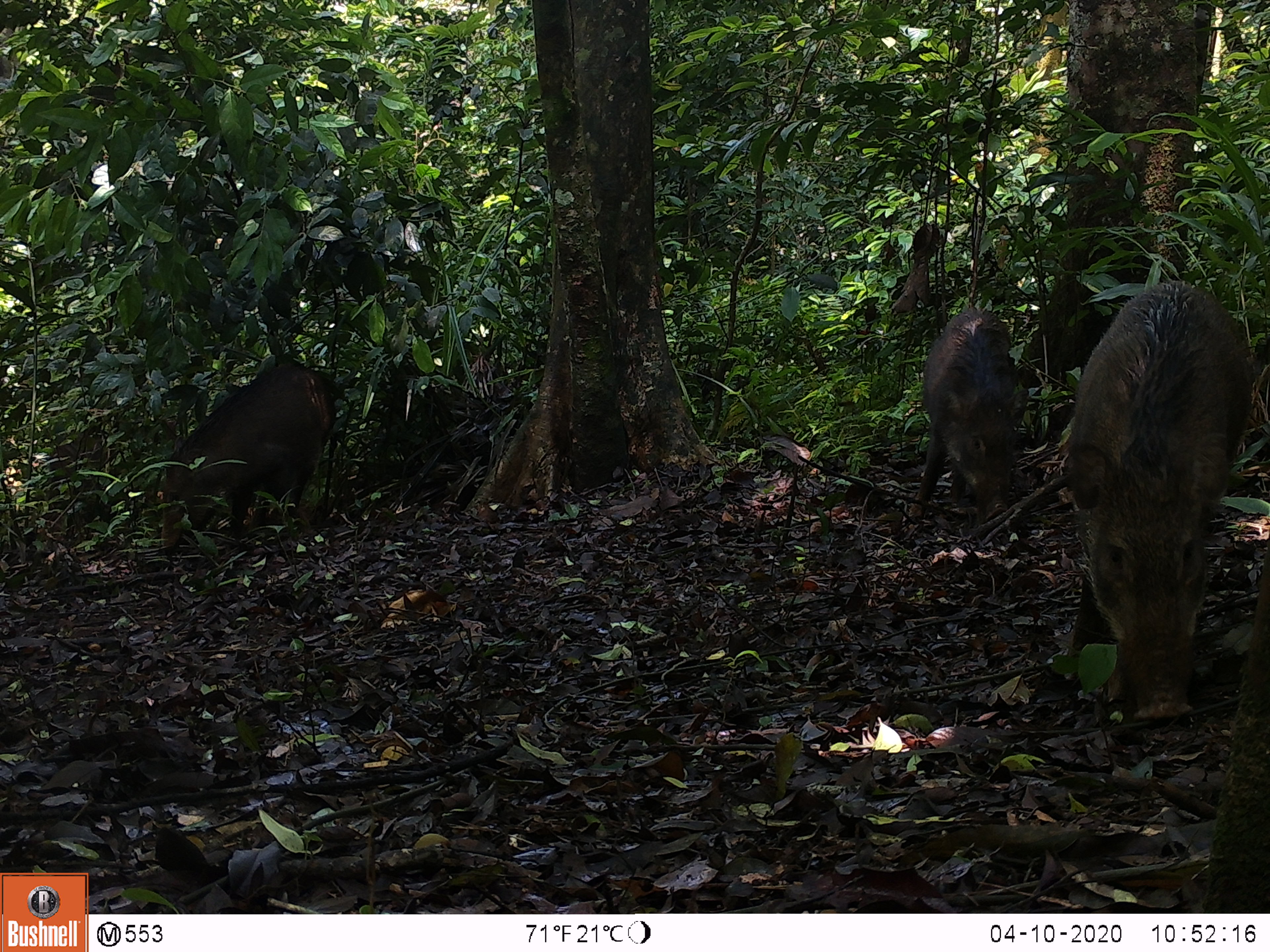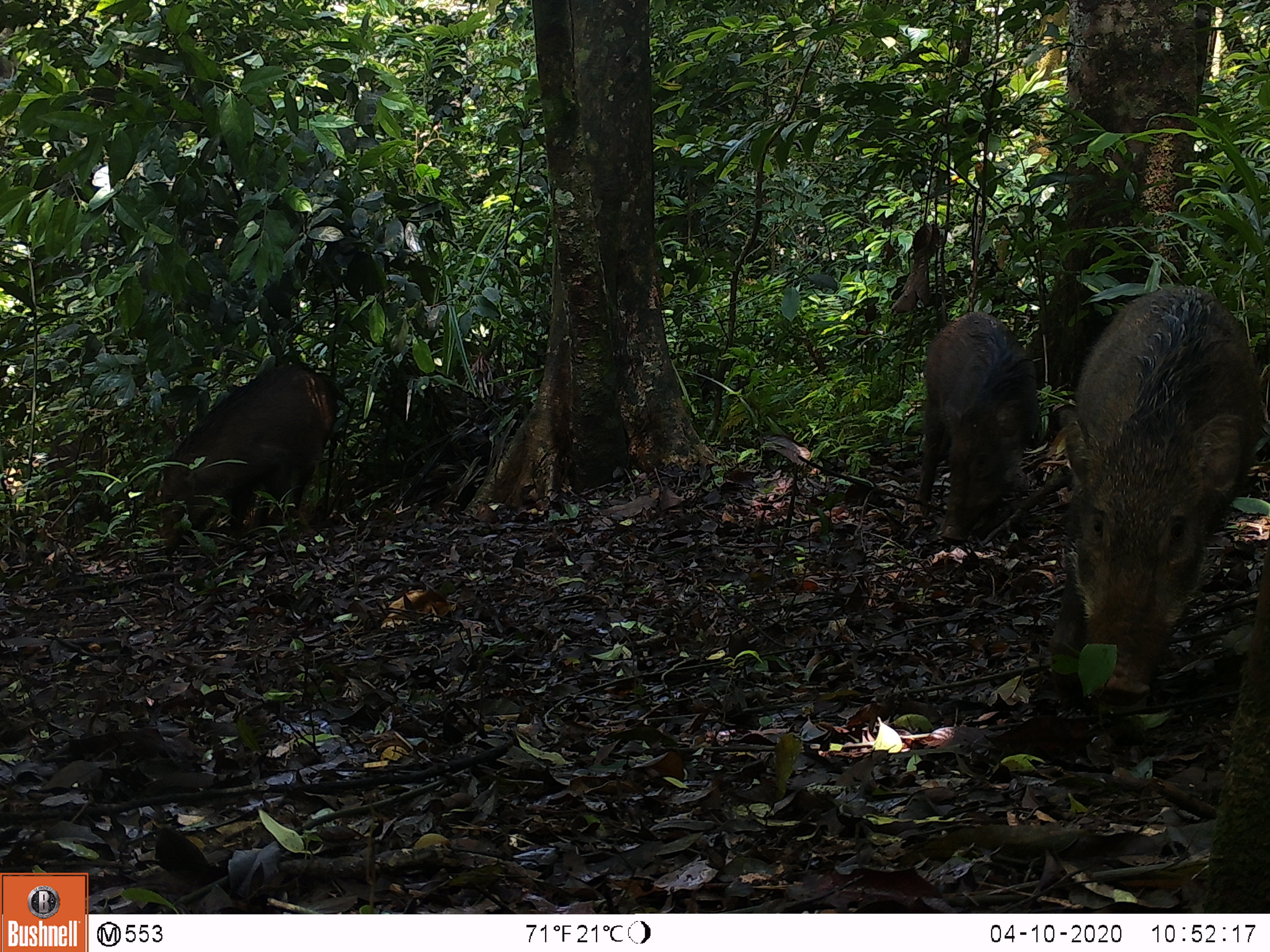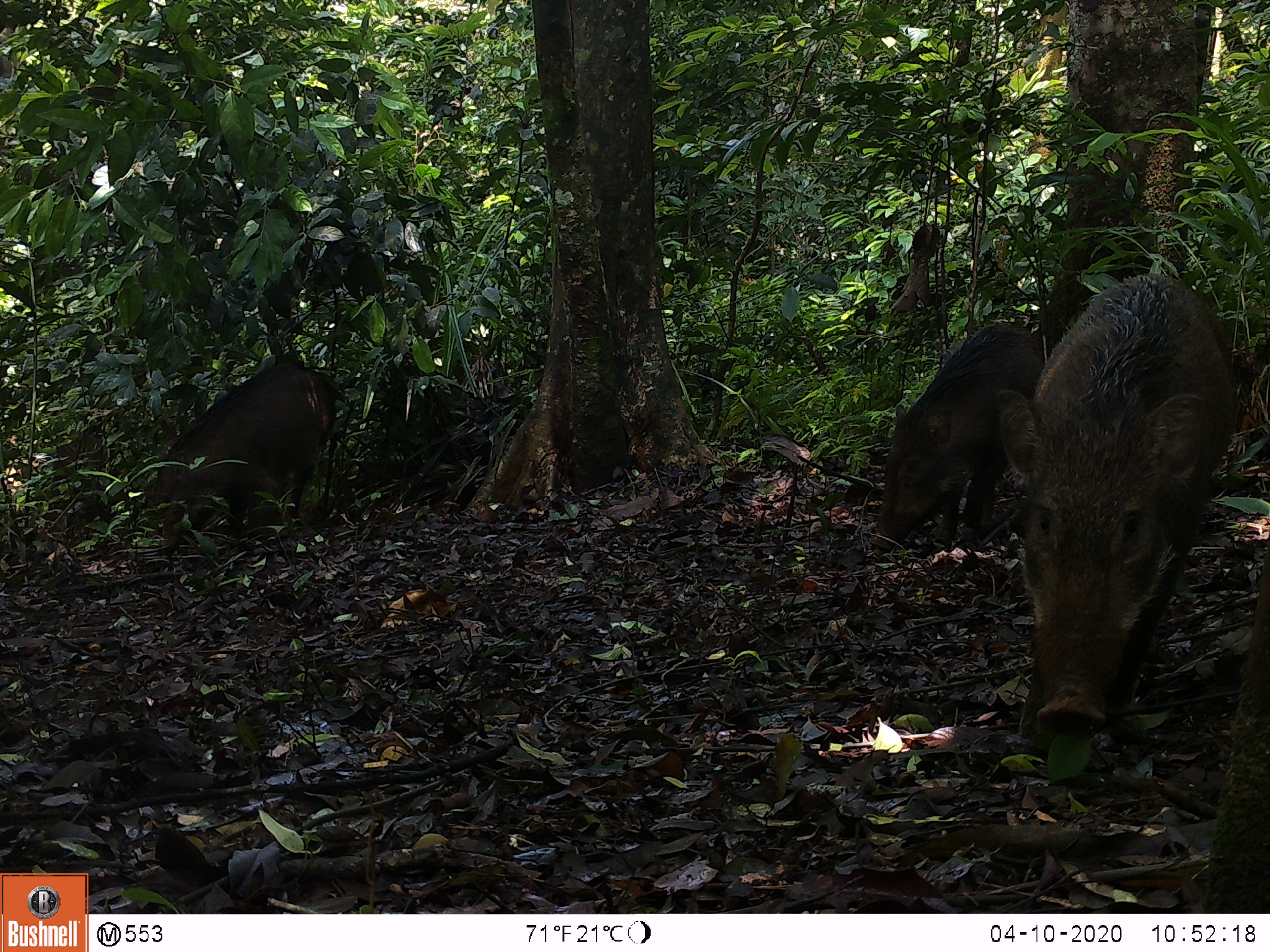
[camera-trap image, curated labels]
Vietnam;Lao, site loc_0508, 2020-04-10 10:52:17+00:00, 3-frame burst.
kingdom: Animalia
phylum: Chordata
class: Mammalia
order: Artiodactyla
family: Suidae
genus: Sus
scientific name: Sus scrofa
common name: eurasian wild pig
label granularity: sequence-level